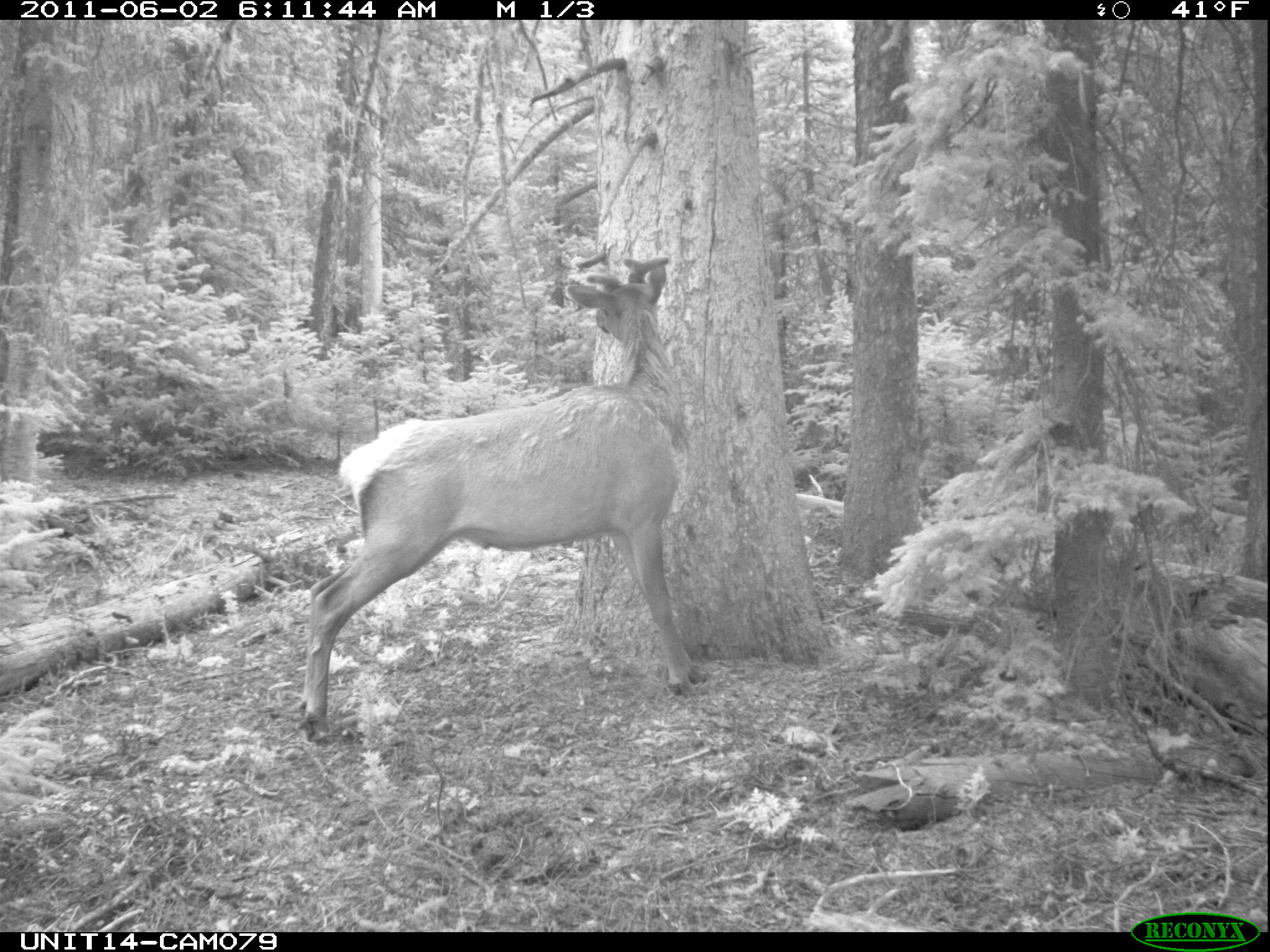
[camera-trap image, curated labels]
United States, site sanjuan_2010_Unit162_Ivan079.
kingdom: Animalia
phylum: Chordata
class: Mammalia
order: Artiodactyla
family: Cervidae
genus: Cervus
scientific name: Cervus elaphus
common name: red deer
Cervus elaphus (red deer).